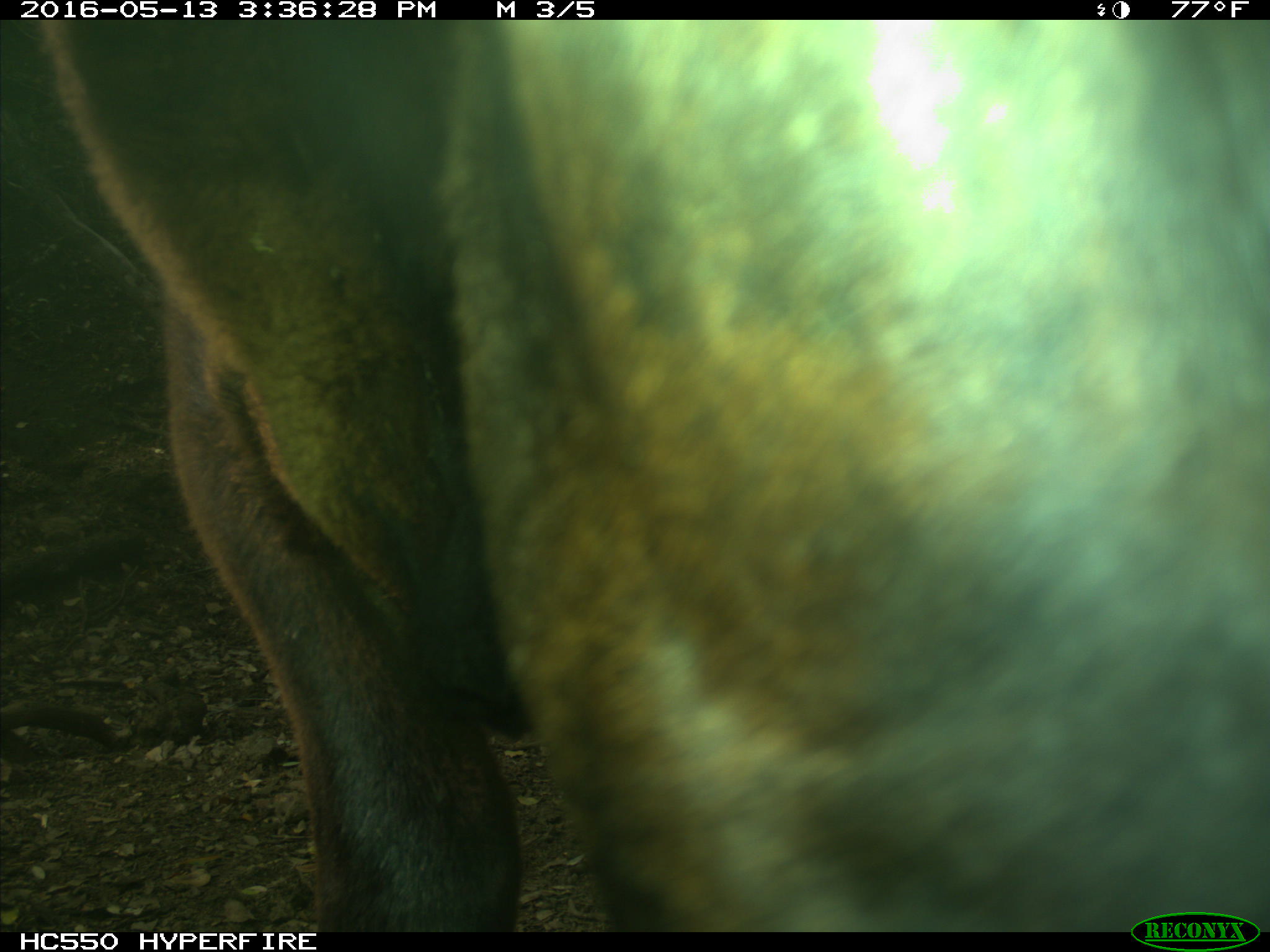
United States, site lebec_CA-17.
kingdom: Animalia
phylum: Chordata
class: Mammalia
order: Artiodactyla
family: Bovidae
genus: Bos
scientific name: Bos taurus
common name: domestic cow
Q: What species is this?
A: Bos taurus (domestic cow).